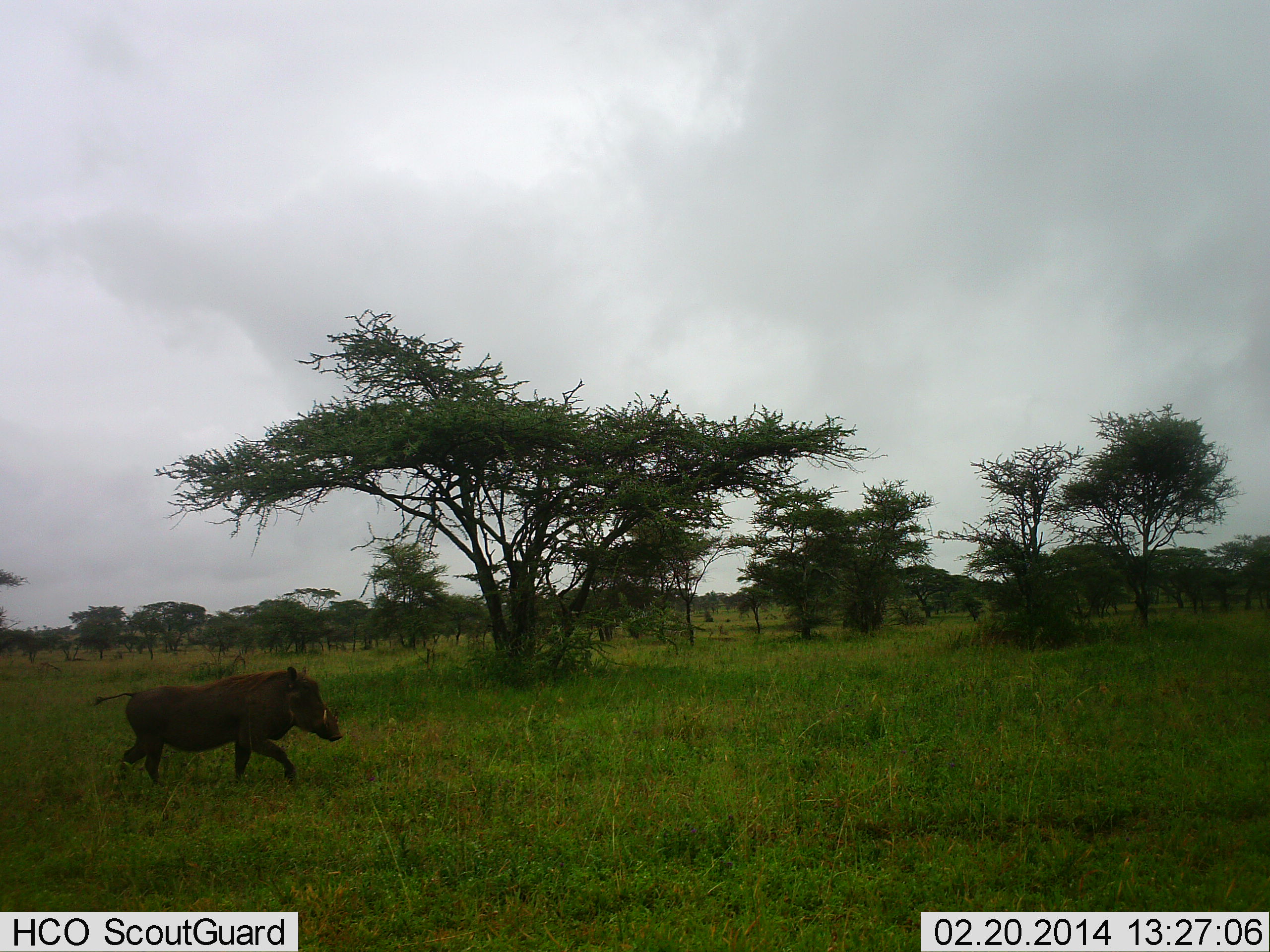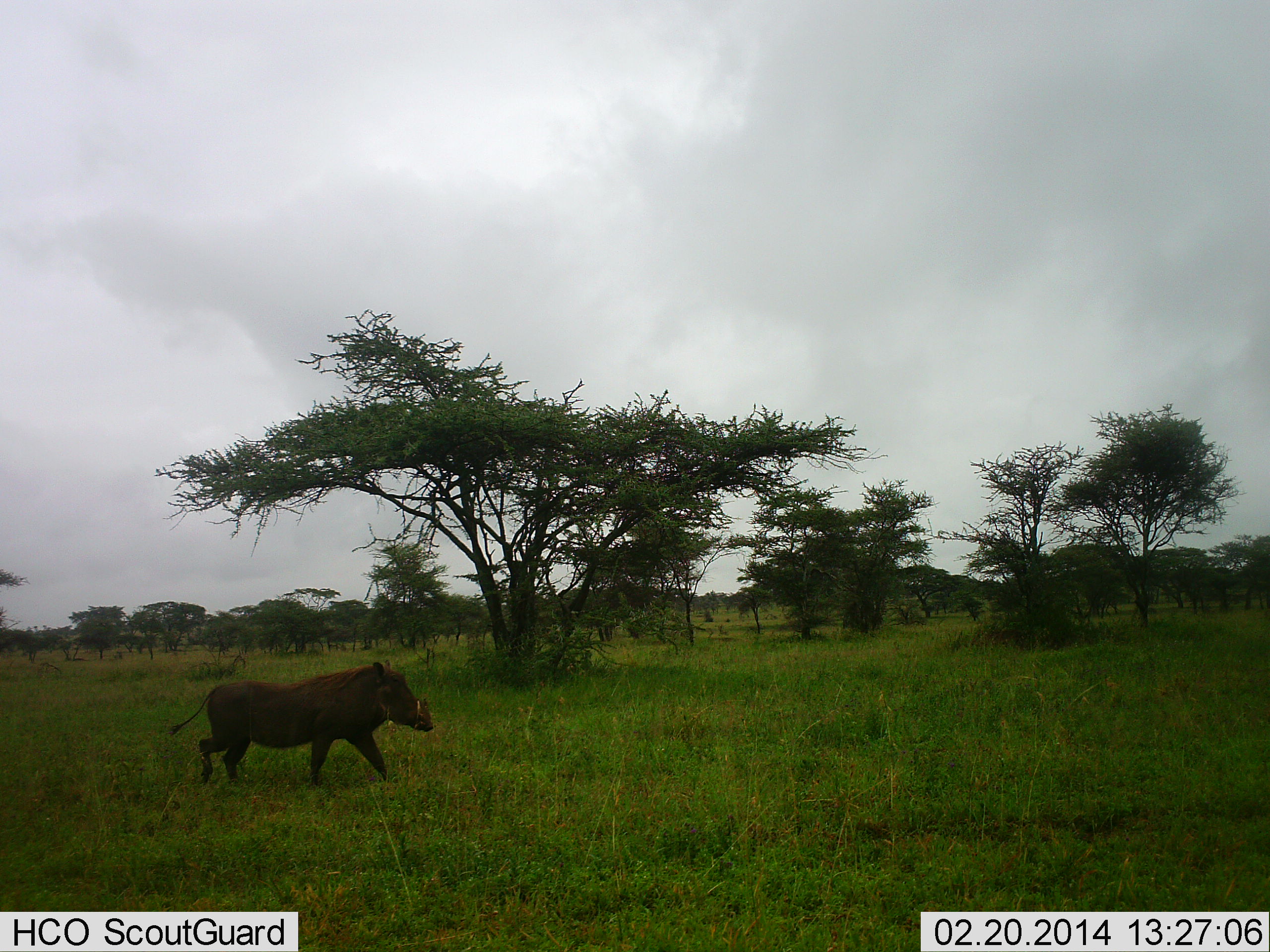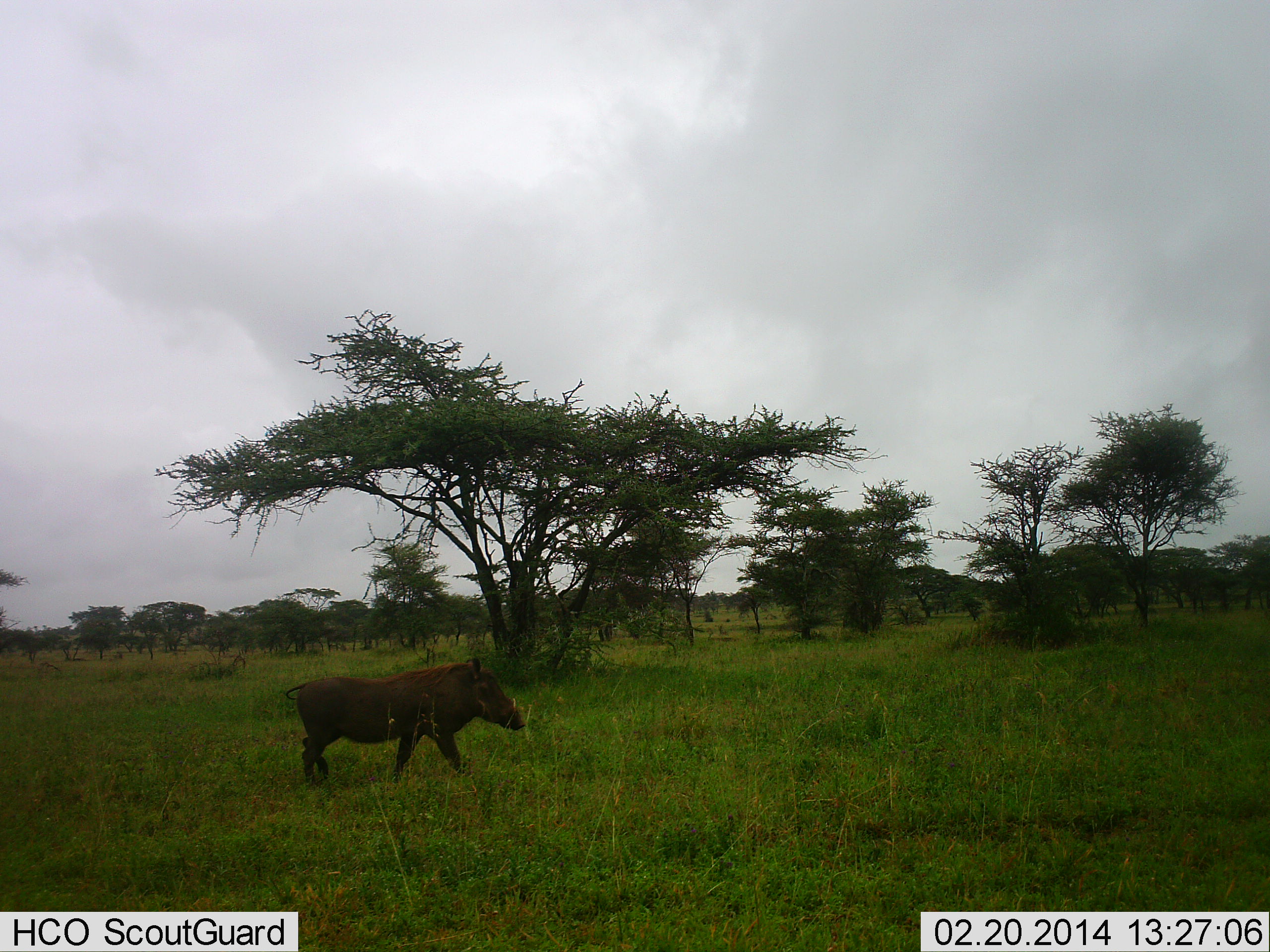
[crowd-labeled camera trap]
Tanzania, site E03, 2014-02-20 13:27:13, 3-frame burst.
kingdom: Animalia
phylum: Chordata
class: Mammalia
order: Artiodactyla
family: Suidae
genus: Phacochoerus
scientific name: Phacochoerus africanus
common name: warthog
Warthog (Phacochoerus africanus), count 1. Behavior (volunteer vote fractions): standing 20%, resting 0%, moving 90%, interacting 0%. Young present (vote fraction): 0%. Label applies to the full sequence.